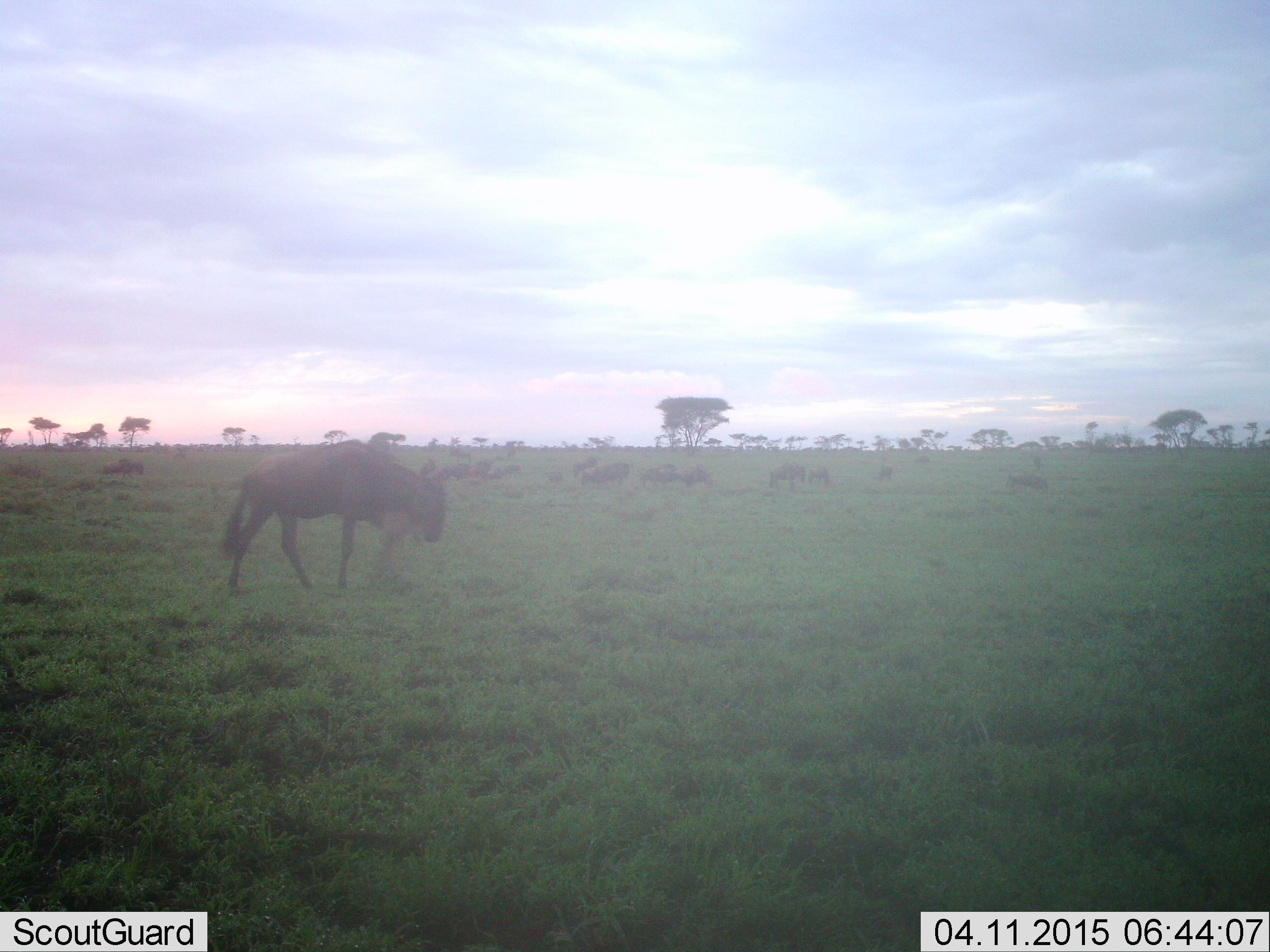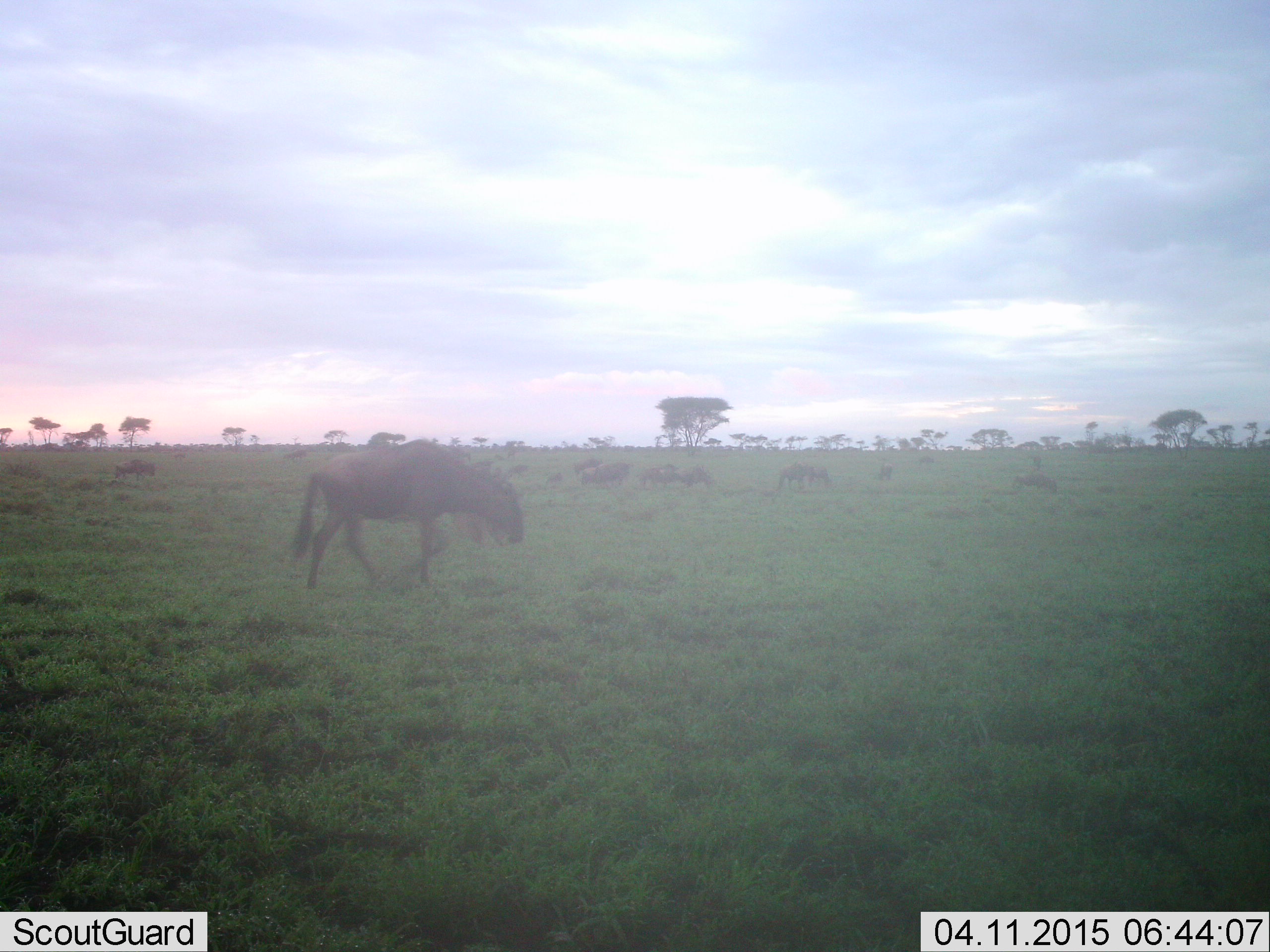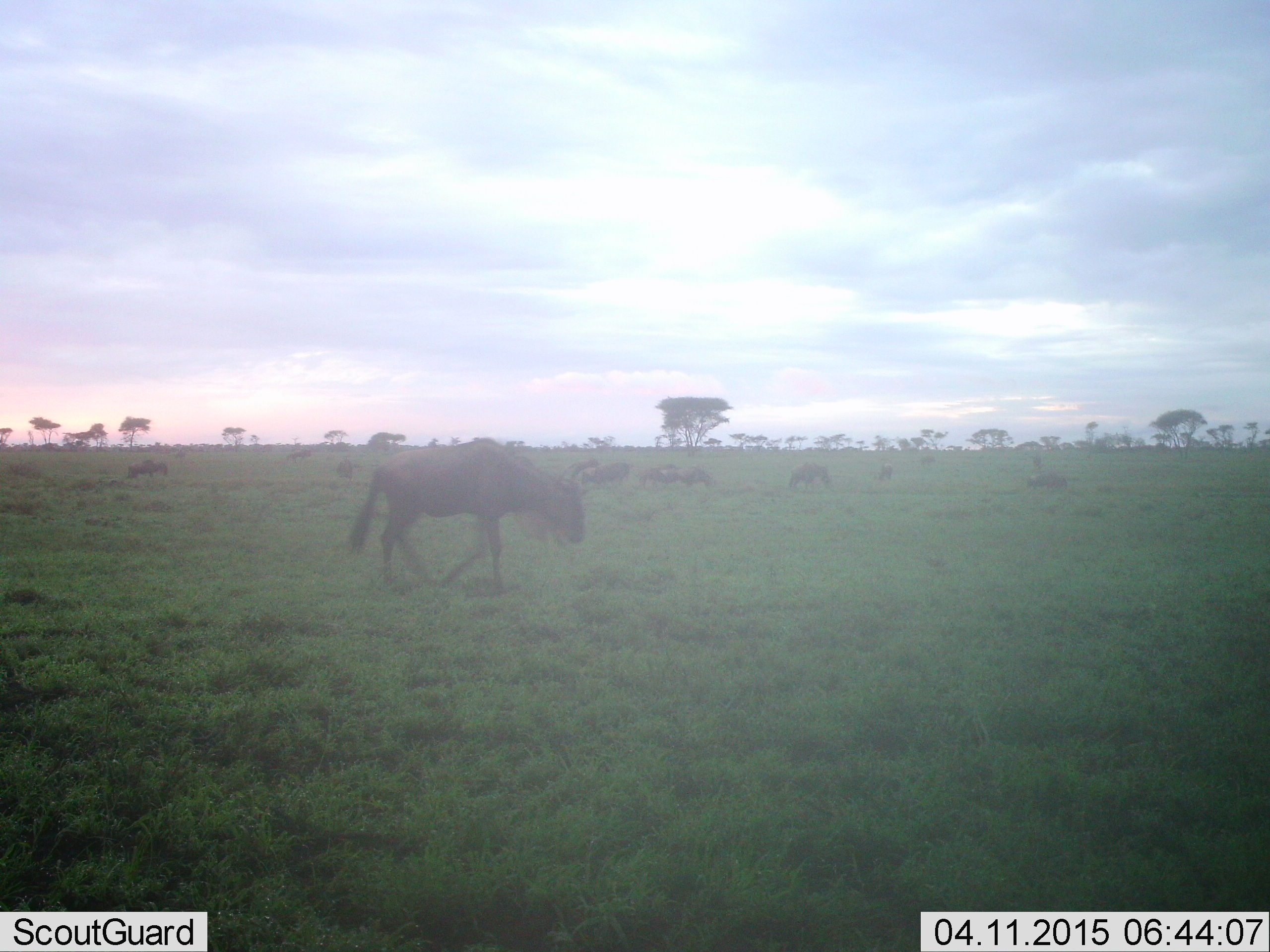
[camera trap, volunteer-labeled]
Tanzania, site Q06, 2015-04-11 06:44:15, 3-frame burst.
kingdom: Animalia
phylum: Chordata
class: Mammalia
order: Artiodactyla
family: Bovidae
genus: Connochaetes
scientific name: Connochaetes taurinus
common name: blue wildebeest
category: wildebeest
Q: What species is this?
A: Wildebeest (blue wildebeest) (Connochaetes taurinus).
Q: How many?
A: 11-50.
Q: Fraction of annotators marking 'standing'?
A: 40%.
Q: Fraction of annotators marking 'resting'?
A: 10%.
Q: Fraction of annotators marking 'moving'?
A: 90%.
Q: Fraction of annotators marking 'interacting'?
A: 0%.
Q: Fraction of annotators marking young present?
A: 0%.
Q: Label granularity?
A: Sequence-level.